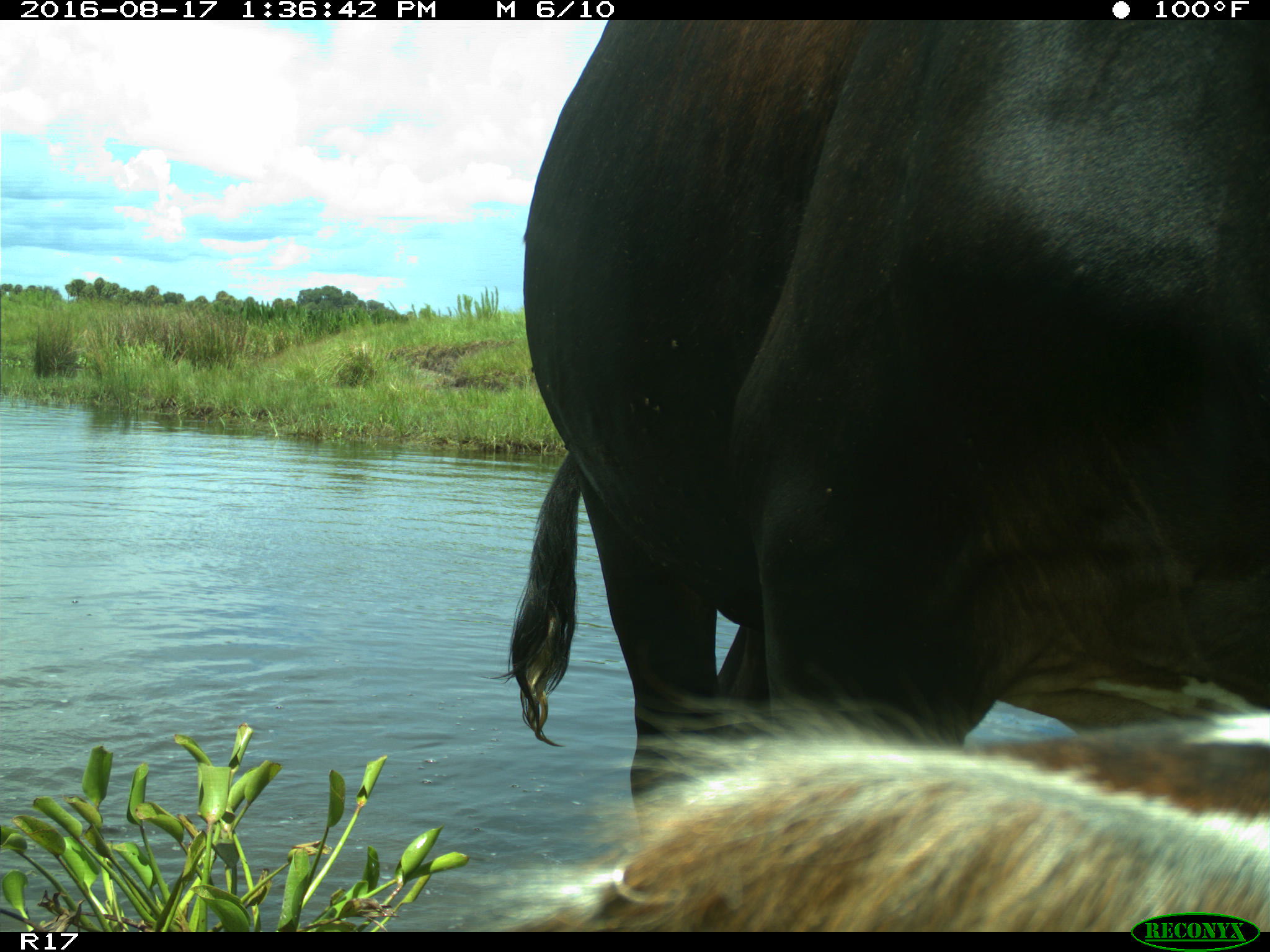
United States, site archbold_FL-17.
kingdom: Animalia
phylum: Chordata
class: Mammalia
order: Artiodactyla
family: Bovidae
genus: Bos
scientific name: Bos taurus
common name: domestic cow